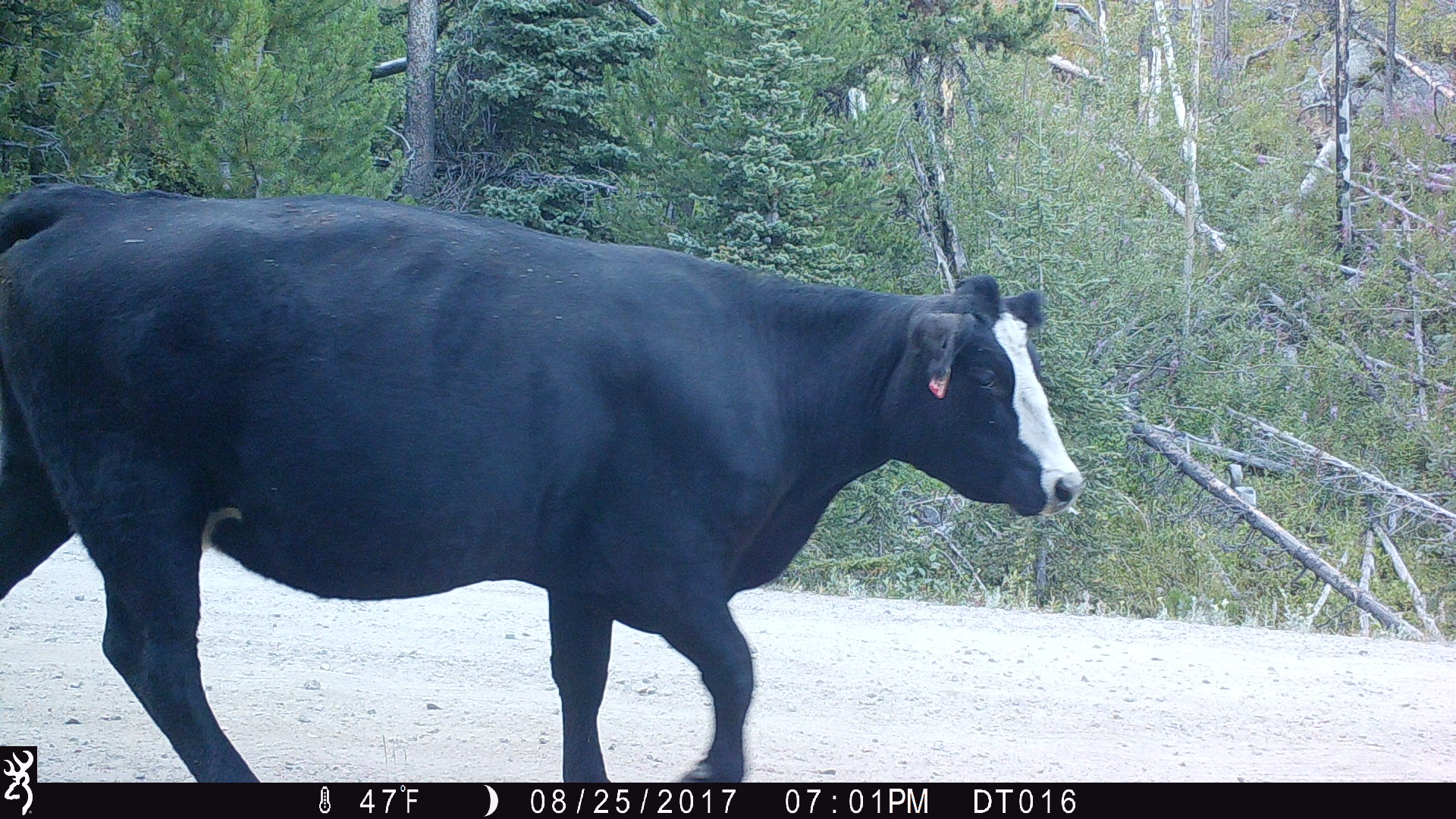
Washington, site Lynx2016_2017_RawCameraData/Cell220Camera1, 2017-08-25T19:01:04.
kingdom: Animalia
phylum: Chordata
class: Mammalia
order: Artiodactyla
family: Bovidae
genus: Bos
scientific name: Bos taurus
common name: domestic cattle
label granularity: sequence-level